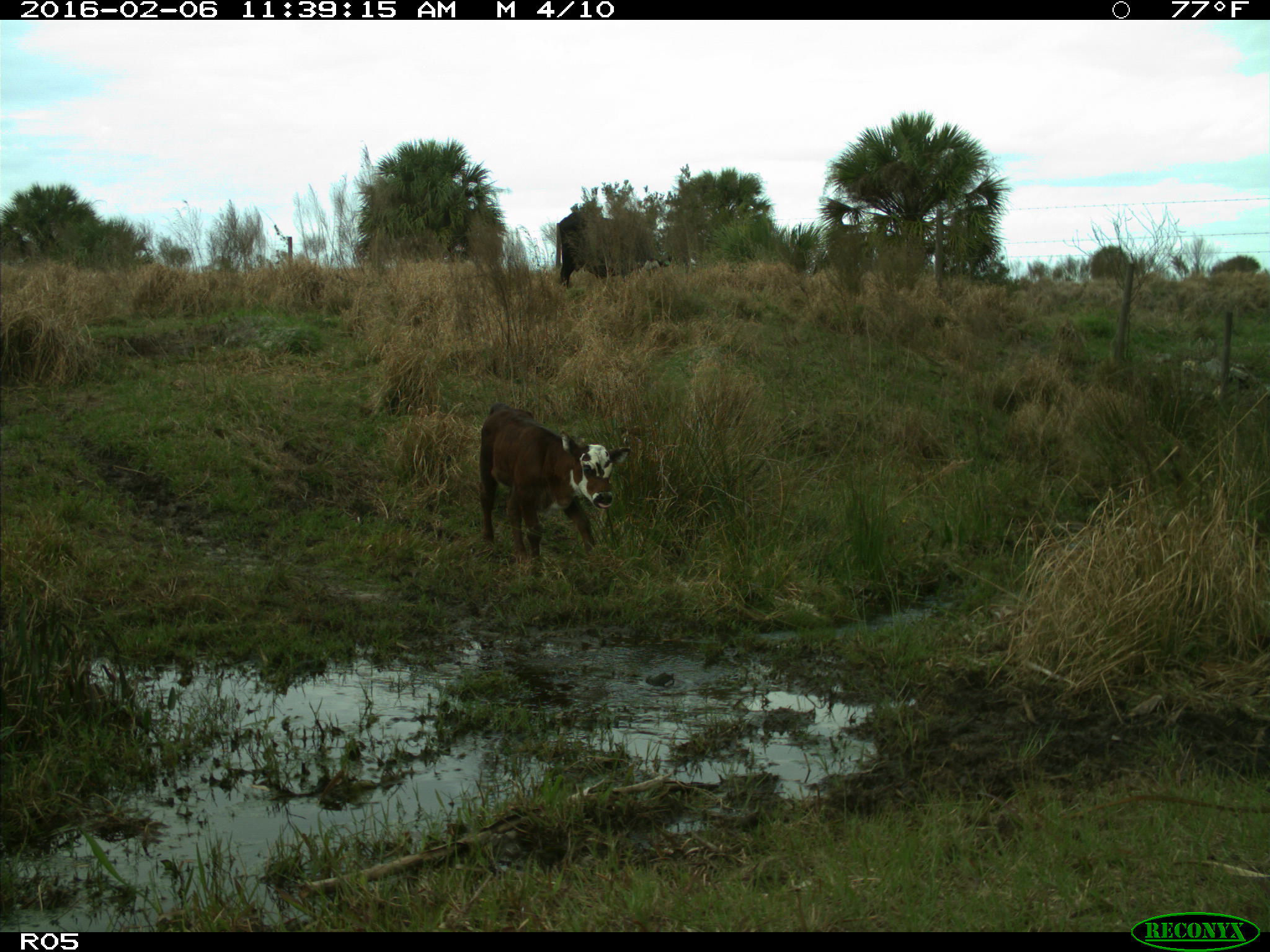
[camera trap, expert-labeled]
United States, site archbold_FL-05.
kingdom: Animalia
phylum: Chordata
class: Mammalia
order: Artiodactyla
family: Bovidae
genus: Bos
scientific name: Bos taurus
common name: domestic cow